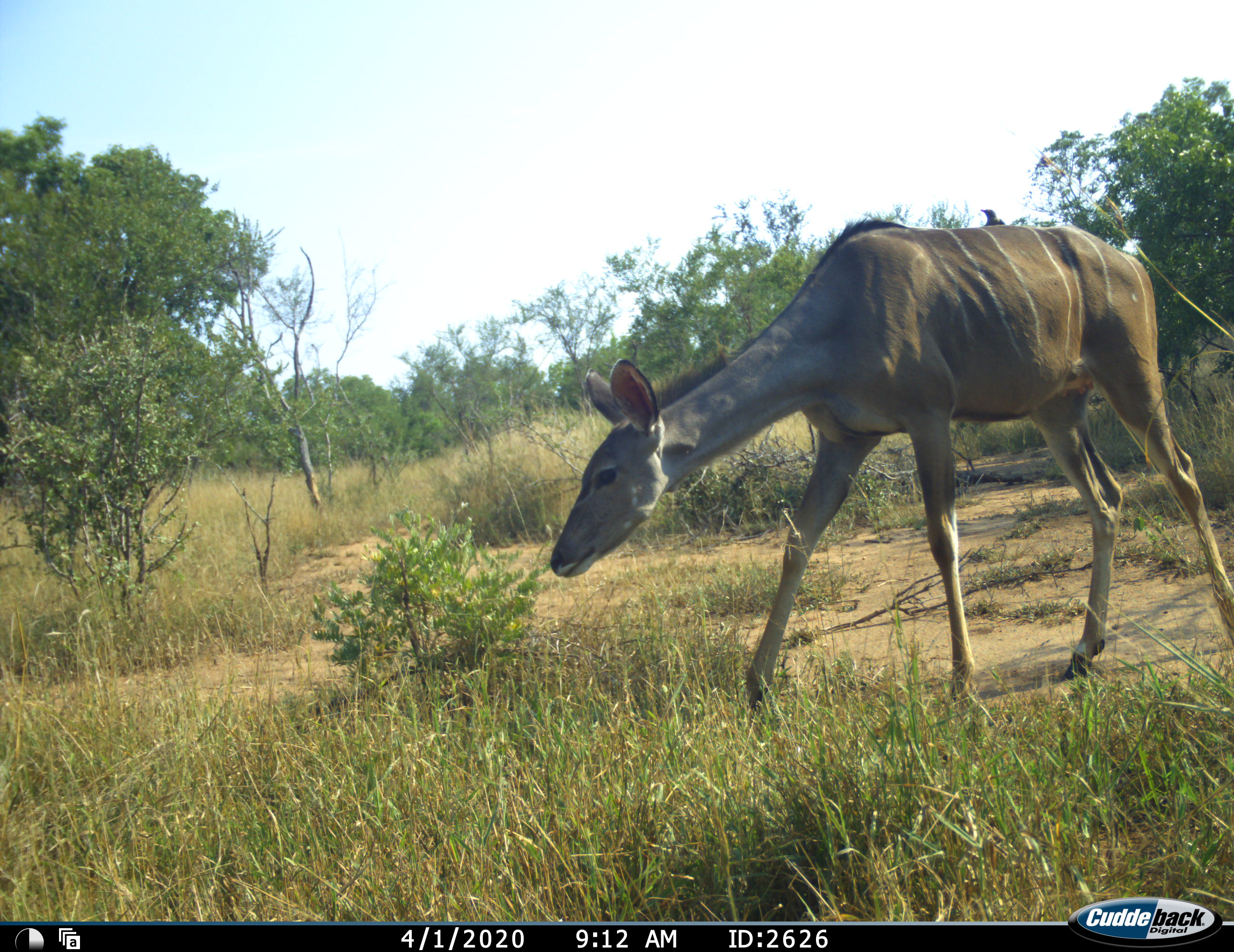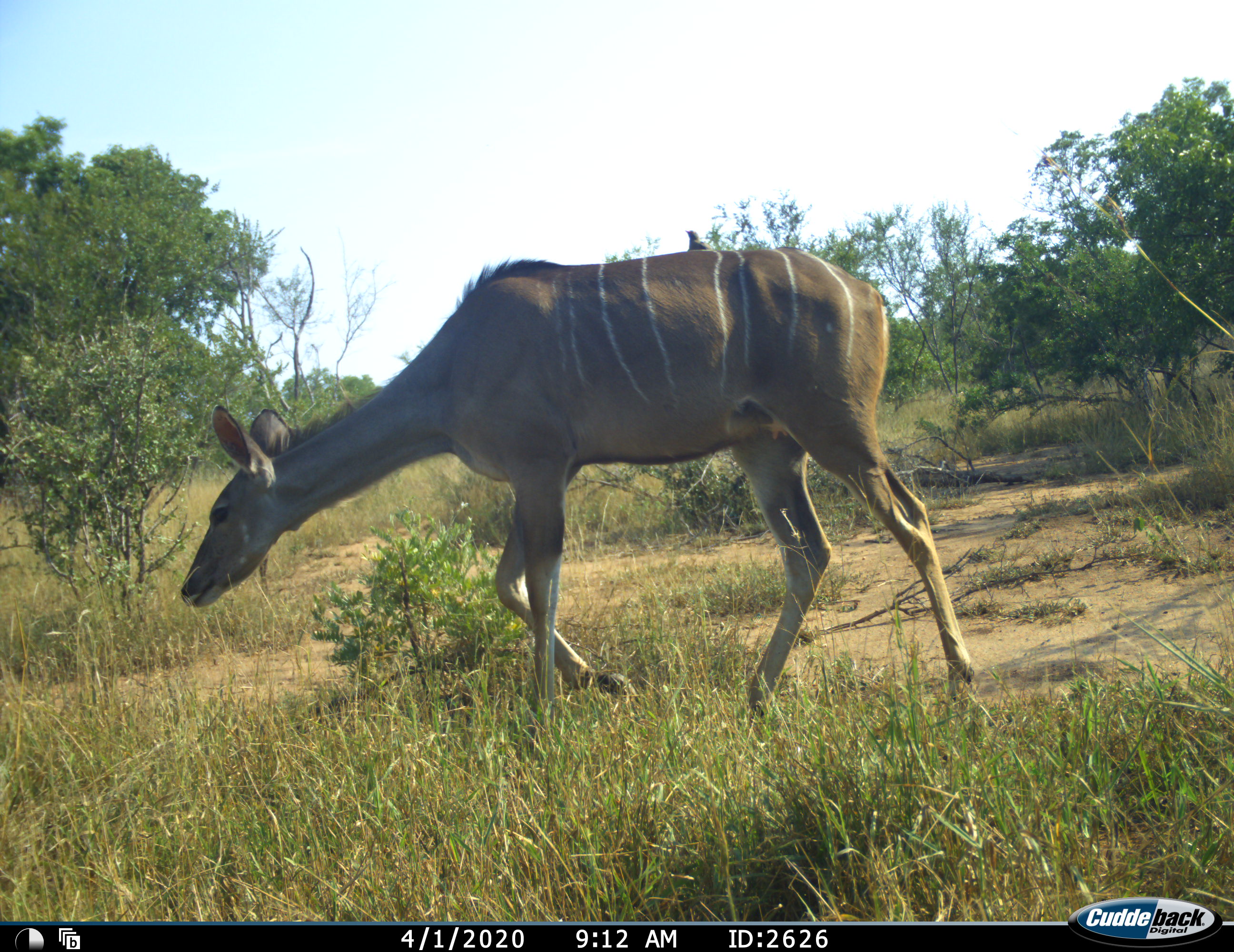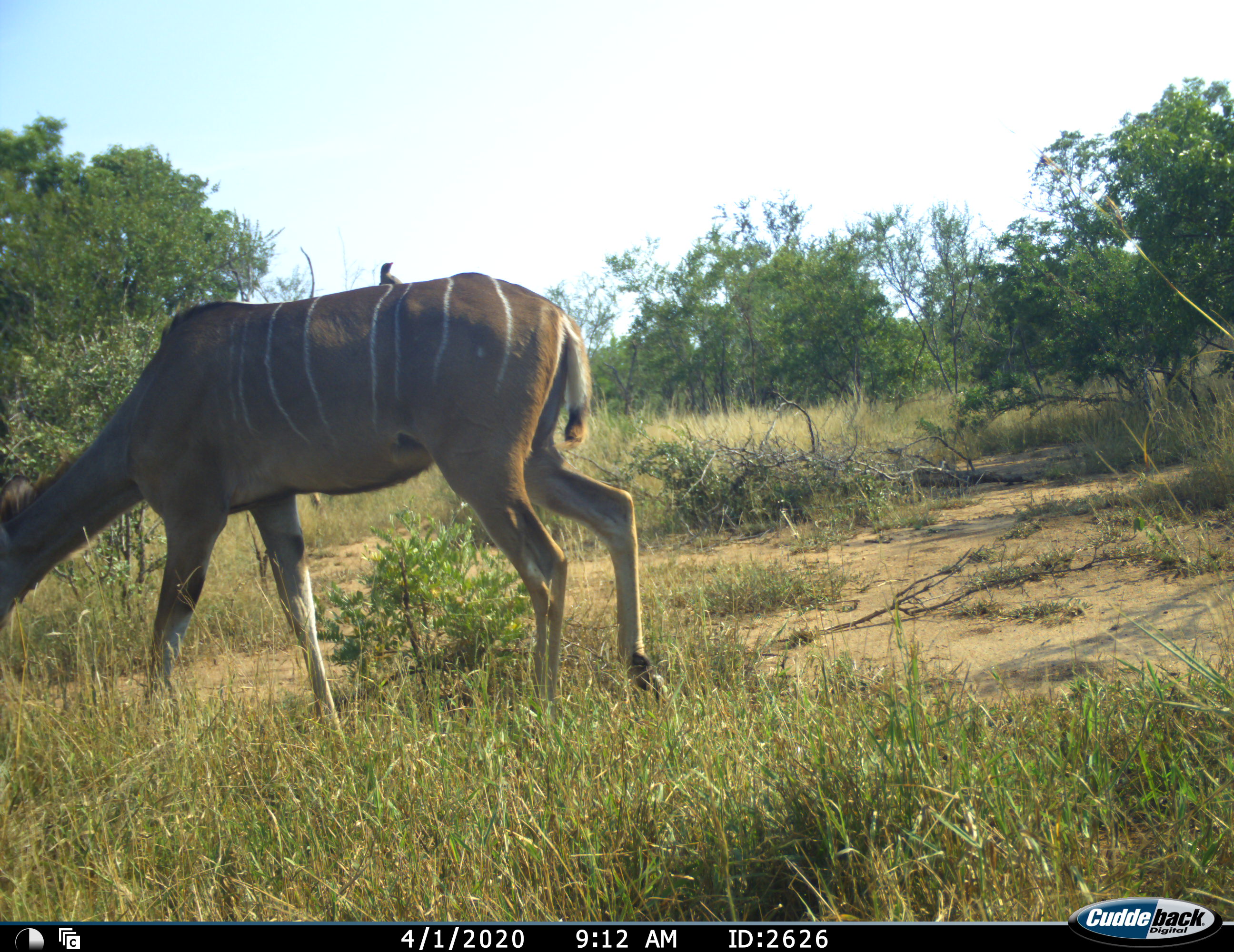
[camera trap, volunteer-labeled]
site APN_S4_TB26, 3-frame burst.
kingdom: Animalia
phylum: Chordata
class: Mammalia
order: Artiodactyla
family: Bovidae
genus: Tragelaphus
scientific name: Tragelaphus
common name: kudu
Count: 1.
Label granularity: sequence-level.